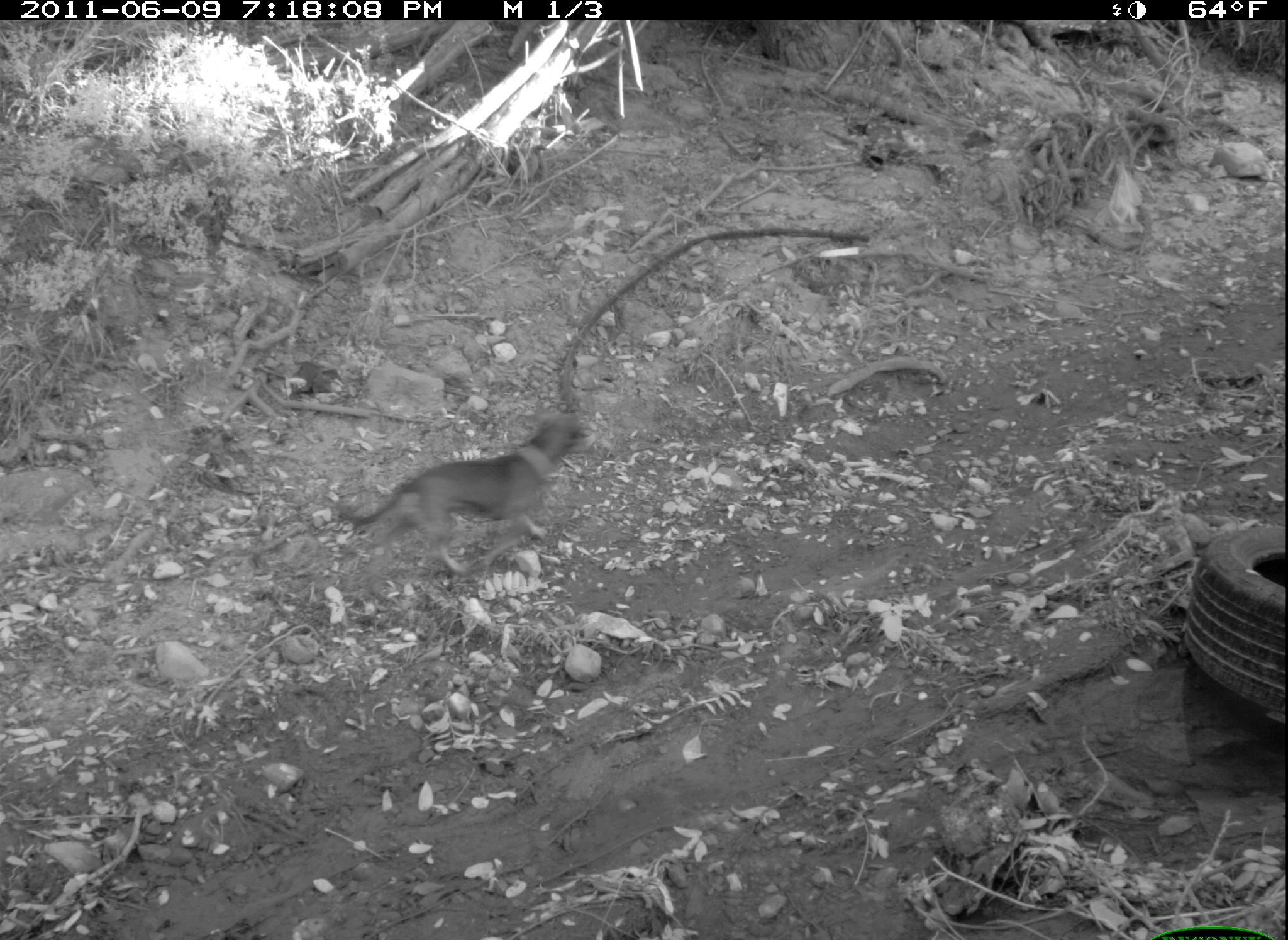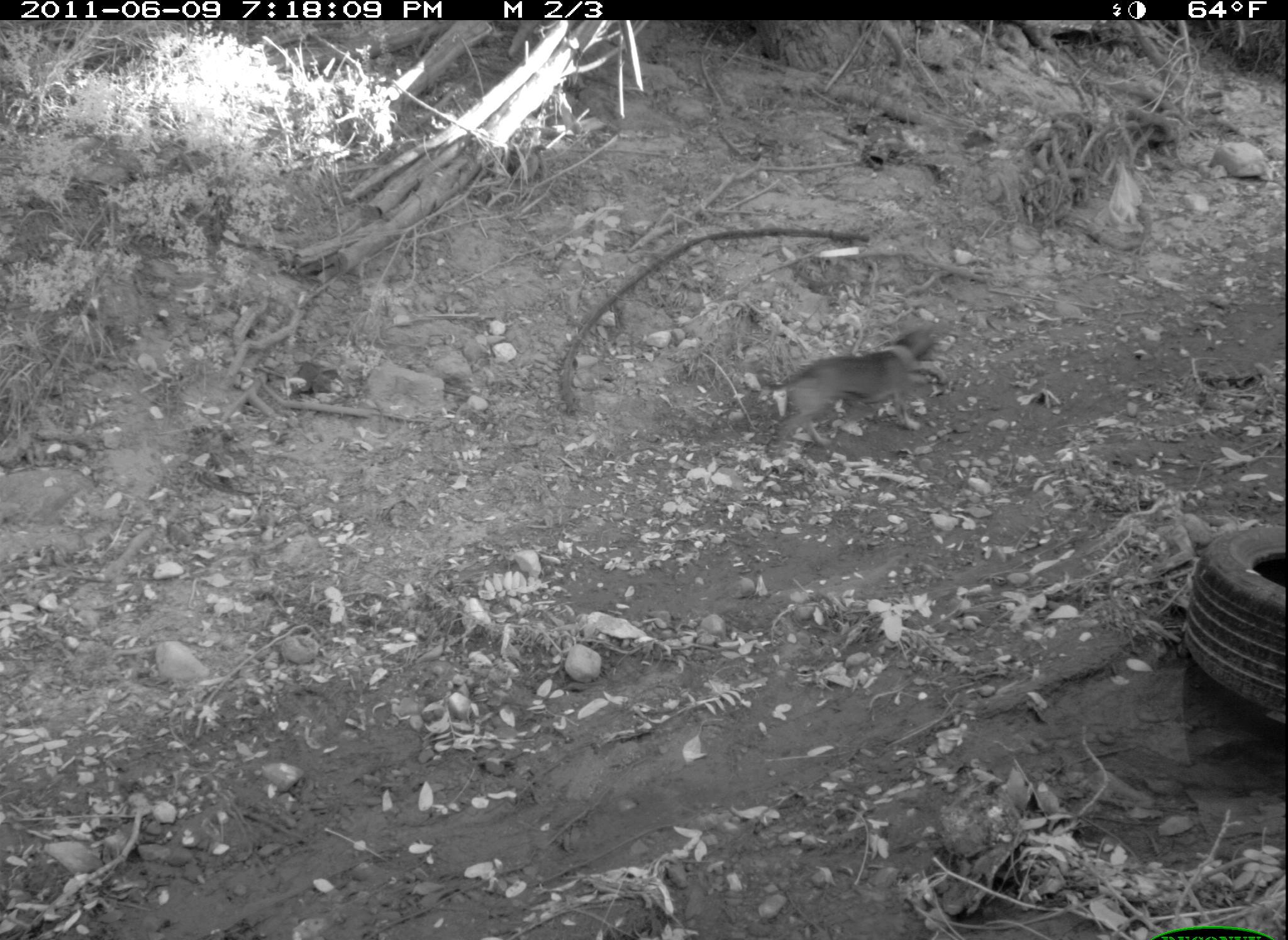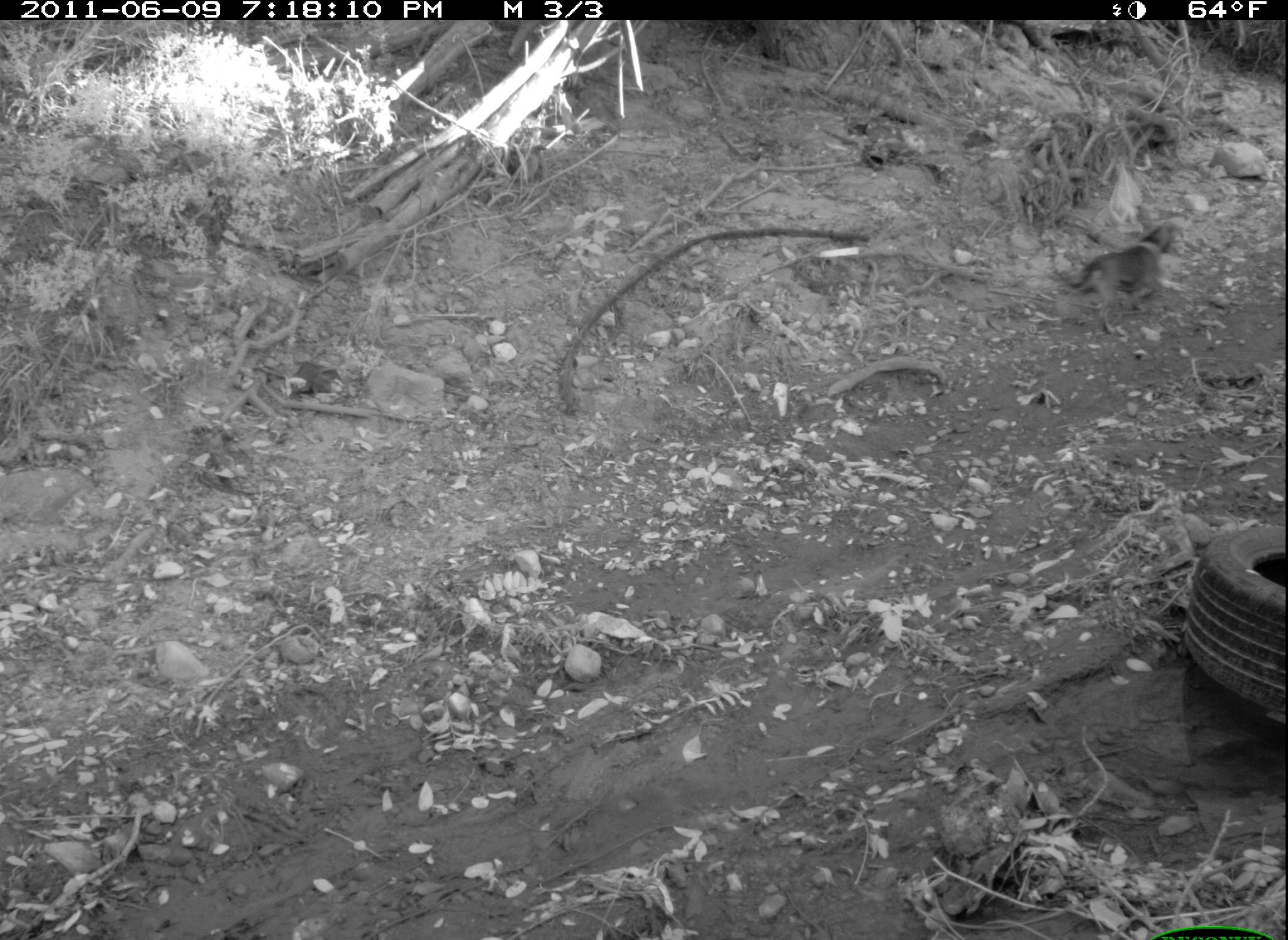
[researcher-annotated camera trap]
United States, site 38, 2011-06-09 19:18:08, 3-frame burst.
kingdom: Animalia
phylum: Chordata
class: Mammalia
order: Carnivora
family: Canidae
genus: Canis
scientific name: Canis familiaris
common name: domestic dog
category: dog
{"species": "dog (domestic dog) (Canis familiaris)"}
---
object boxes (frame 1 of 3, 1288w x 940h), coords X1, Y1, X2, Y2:
dog: 327, 414, 602, 593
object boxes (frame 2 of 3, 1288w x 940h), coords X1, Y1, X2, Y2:
dog: 739, 322, 954, 471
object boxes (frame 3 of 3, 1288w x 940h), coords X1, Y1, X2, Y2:
dog: 1067, 206, 1187, 322